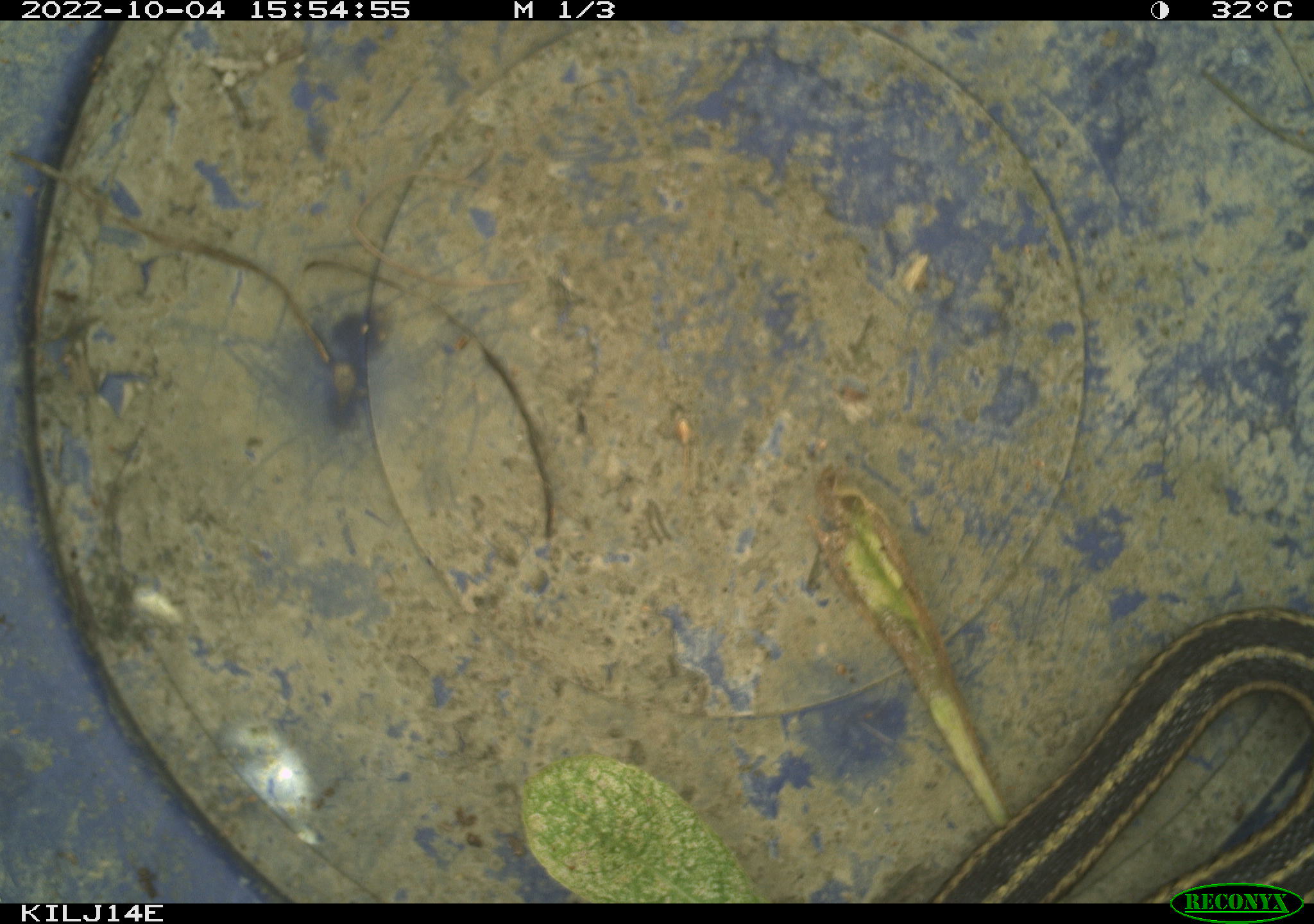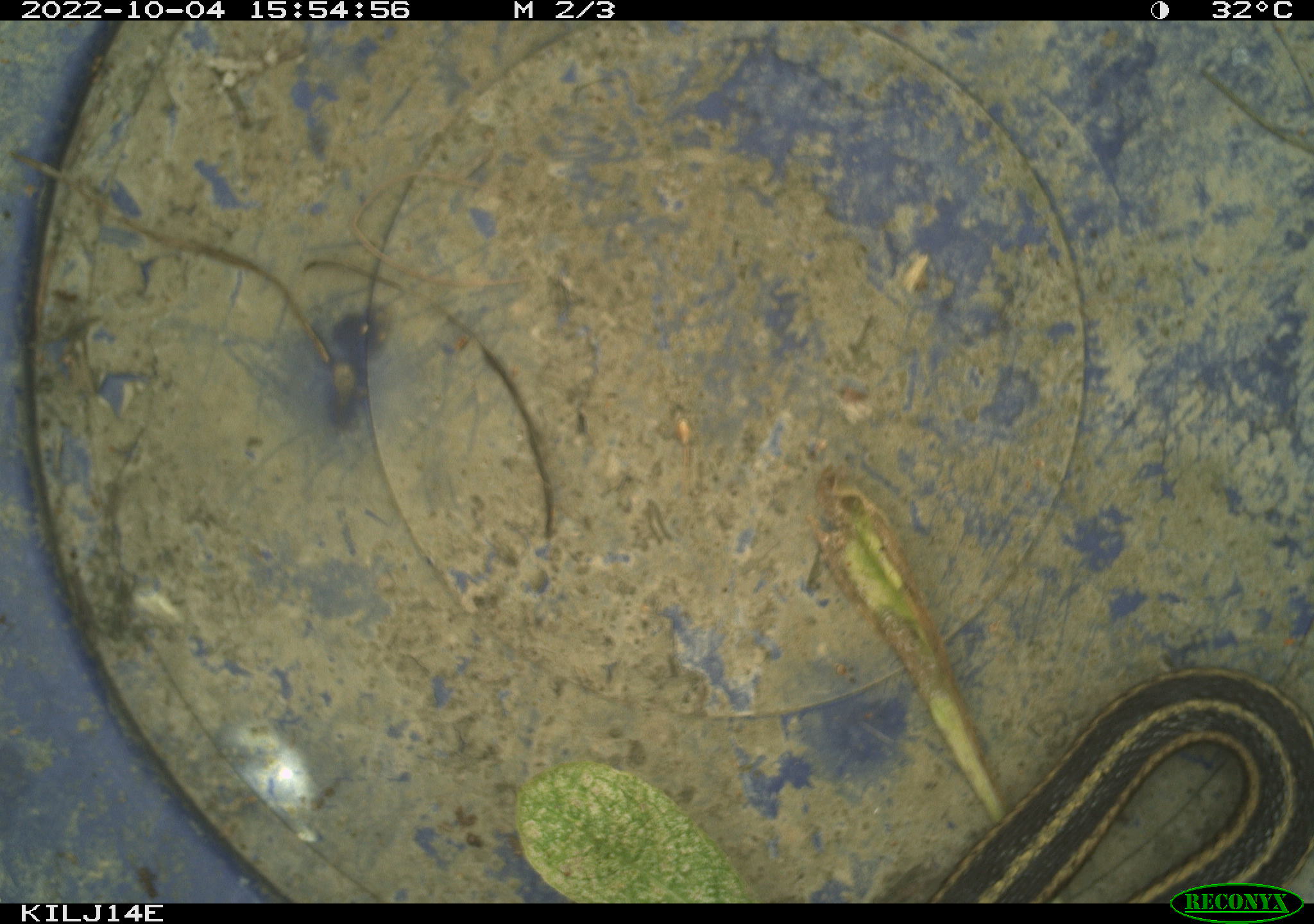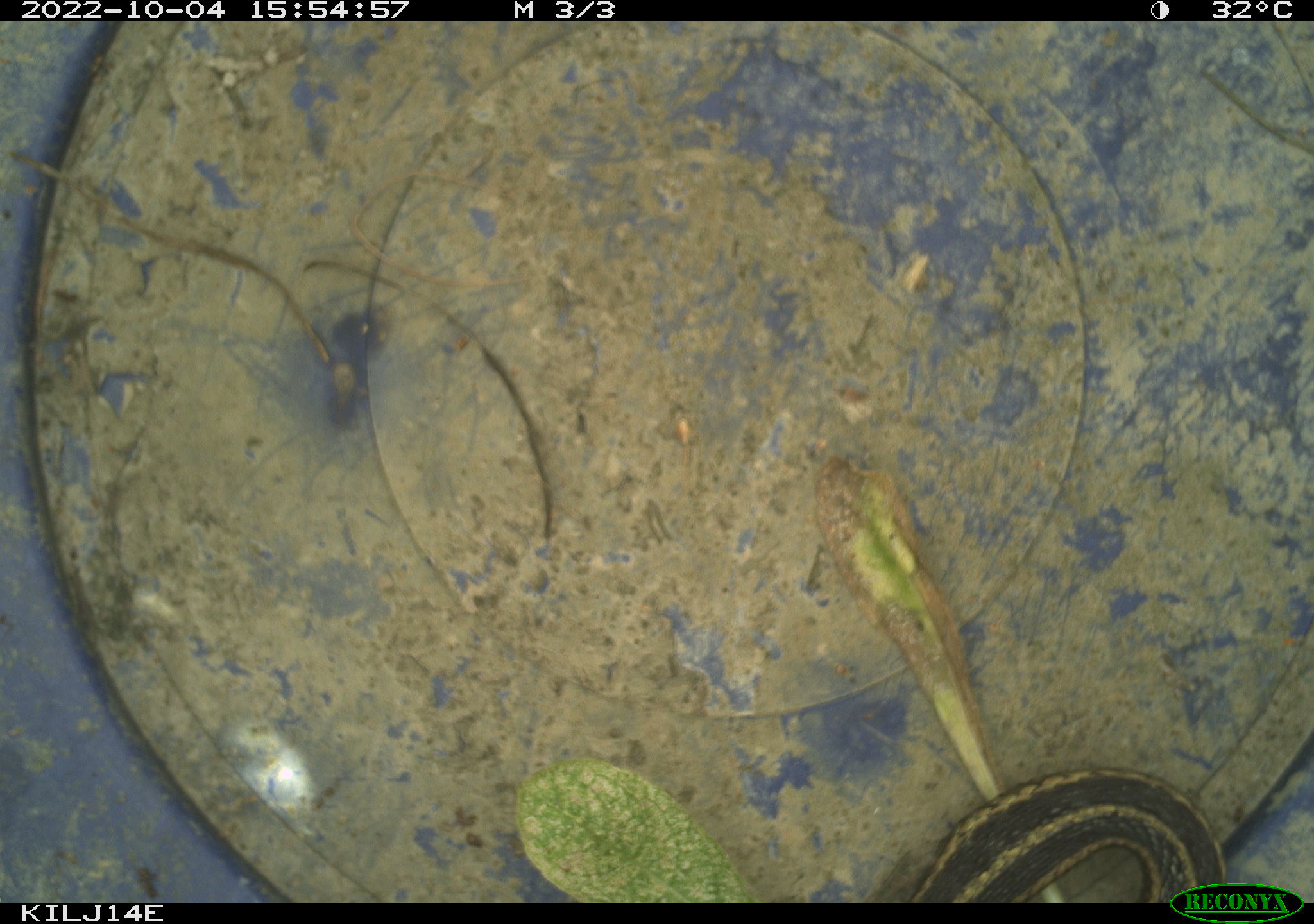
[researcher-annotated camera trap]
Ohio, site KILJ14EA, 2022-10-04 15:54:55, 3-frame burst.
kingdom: Animalia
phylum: Chordata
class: Reptilia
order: Squamata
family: Colubridae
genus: Thamnophis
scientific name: Thamnophis sirtalis sirtalis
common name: eastern gartersnake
Eastern gartersnake (Thamnophis sirtalis sirtalis).